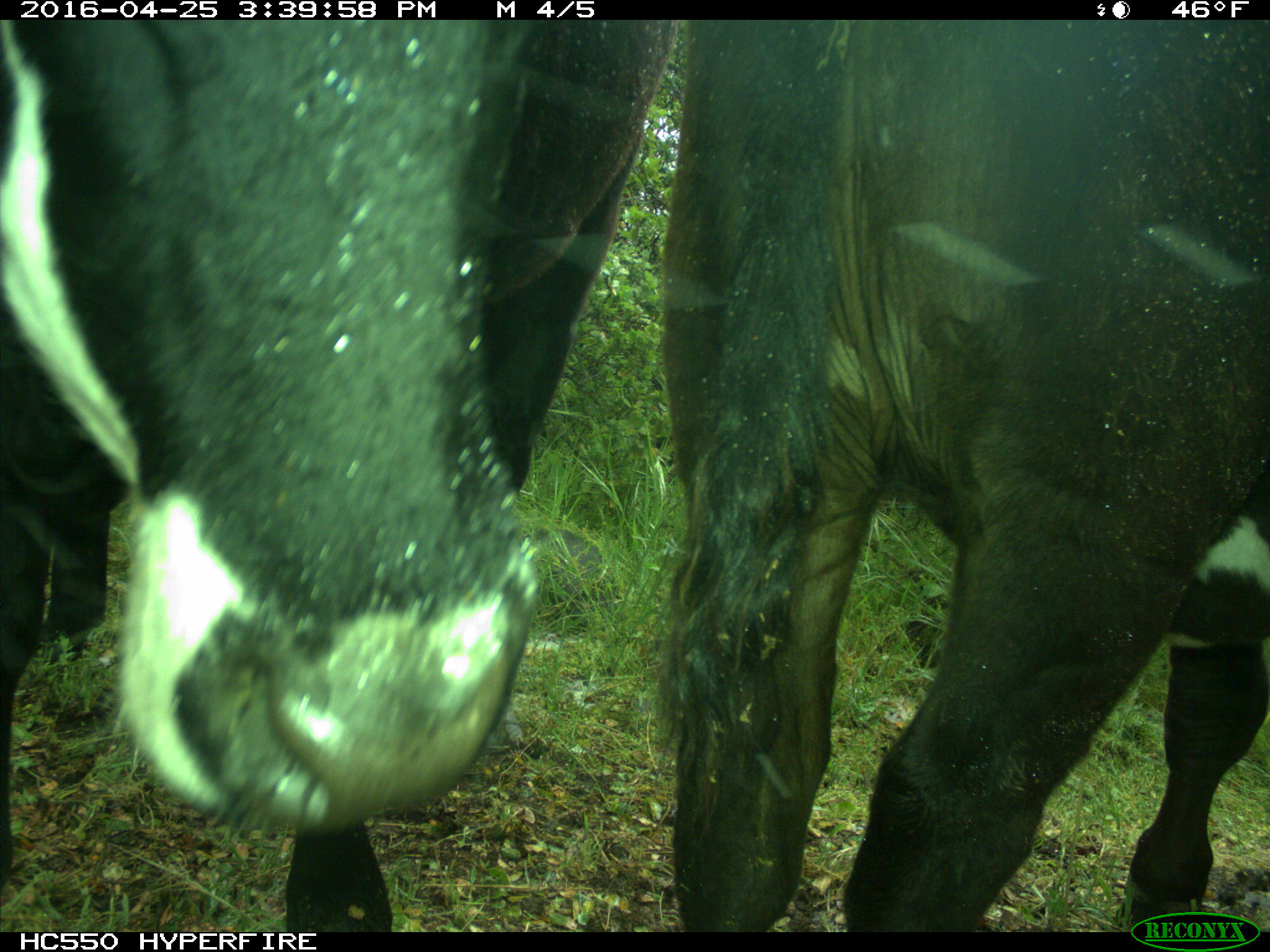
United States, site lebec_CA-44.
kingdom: Animalia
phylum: Chordata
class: Mammalia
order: Artiodactyla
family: Bovidae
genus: Bos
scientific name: Bos taurus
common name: domestic cow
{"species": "Bos taurus (domestic cow)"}